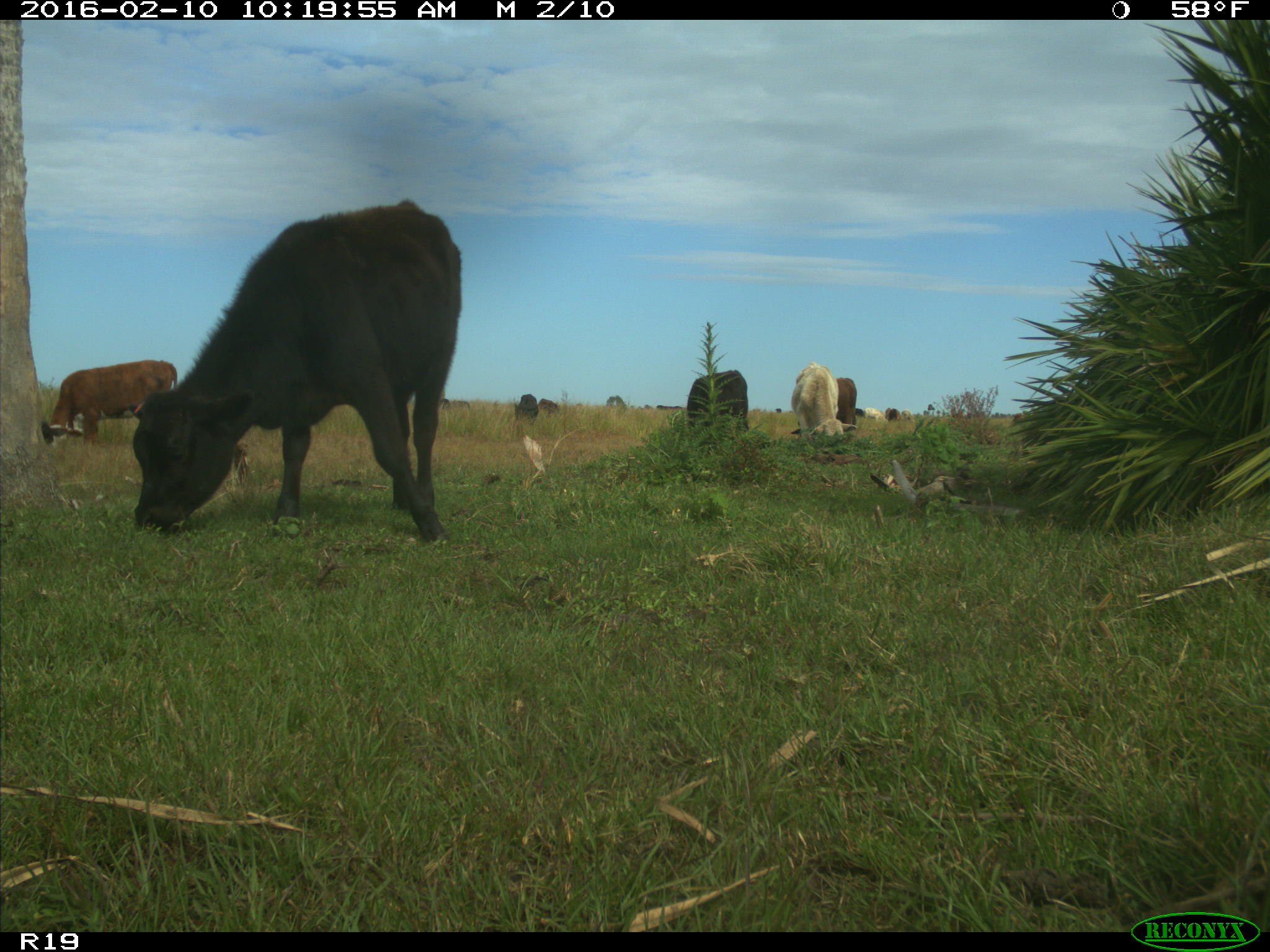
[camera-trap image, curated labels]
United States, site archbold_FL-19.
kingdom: Animalia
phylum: Chordata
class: Mammalia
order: Artiodactyla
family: Bovidae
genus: Bos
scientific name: Bos taurus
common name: domestic cow